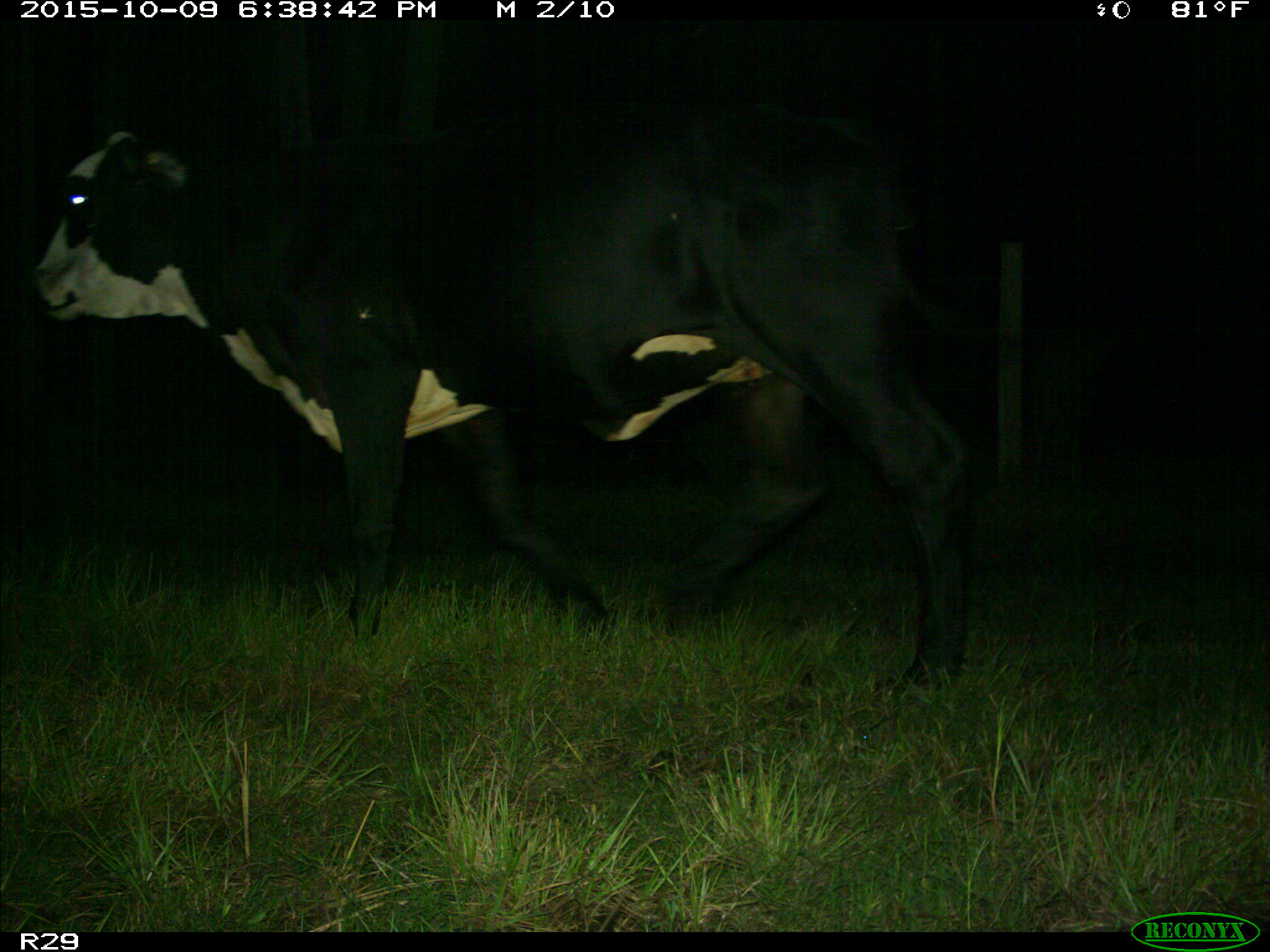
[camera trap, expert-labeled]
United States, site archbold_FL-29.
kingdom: Animalia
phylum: Chordata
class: Mammalia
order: Artiodactyla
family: Bovidae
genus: Bos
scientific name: Bos taurus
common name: domestic cow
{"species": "Bos taurus (domestic cow)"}